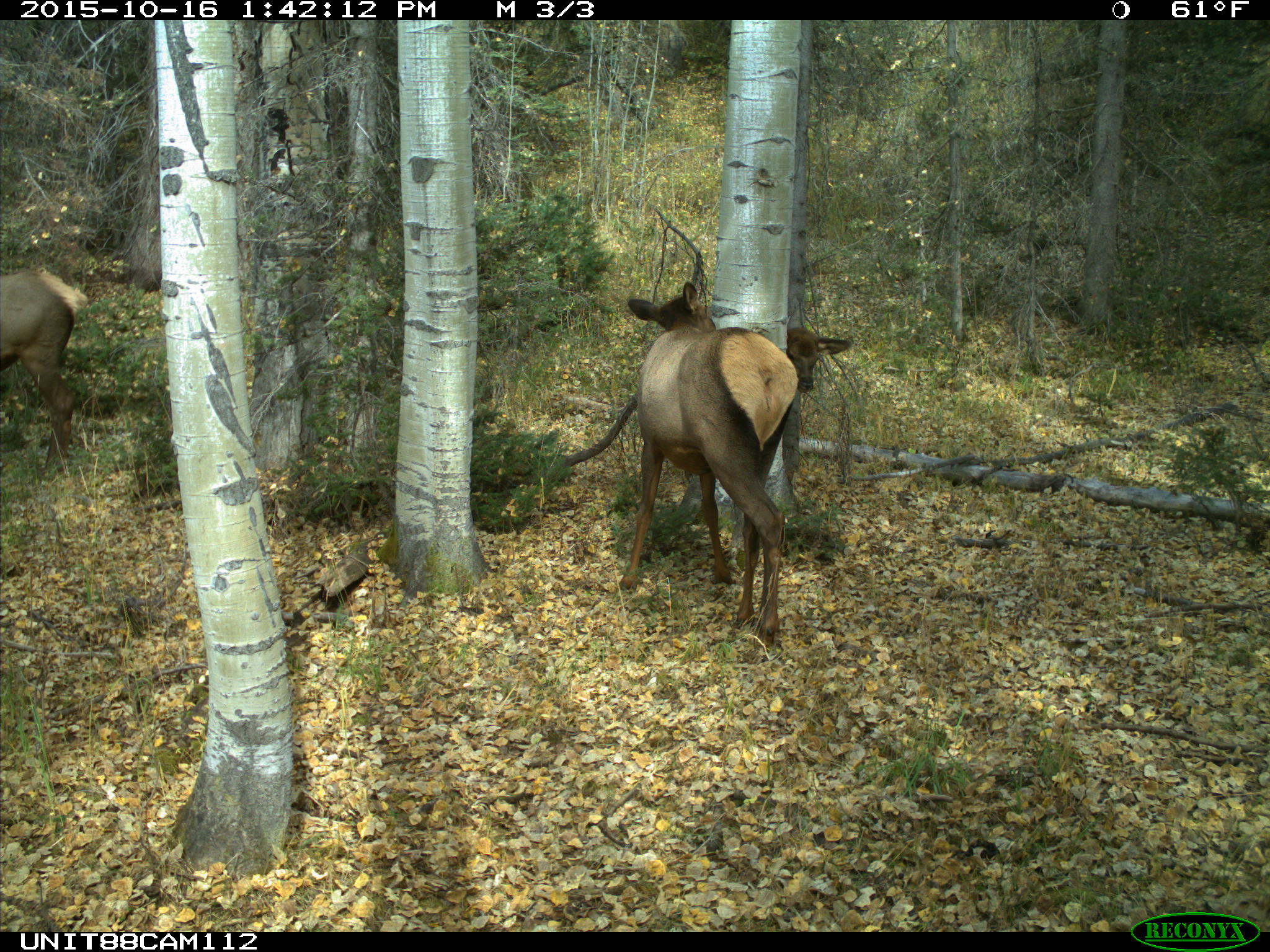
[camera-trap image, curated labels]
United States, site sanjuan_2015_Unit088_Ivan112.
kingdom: Animalia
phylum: Chordata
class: Mammalia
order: Artiodactyla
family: Cervidae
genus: Cervus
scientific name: Cervus elaphus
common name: red deer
Cervus elaphus (red deer).